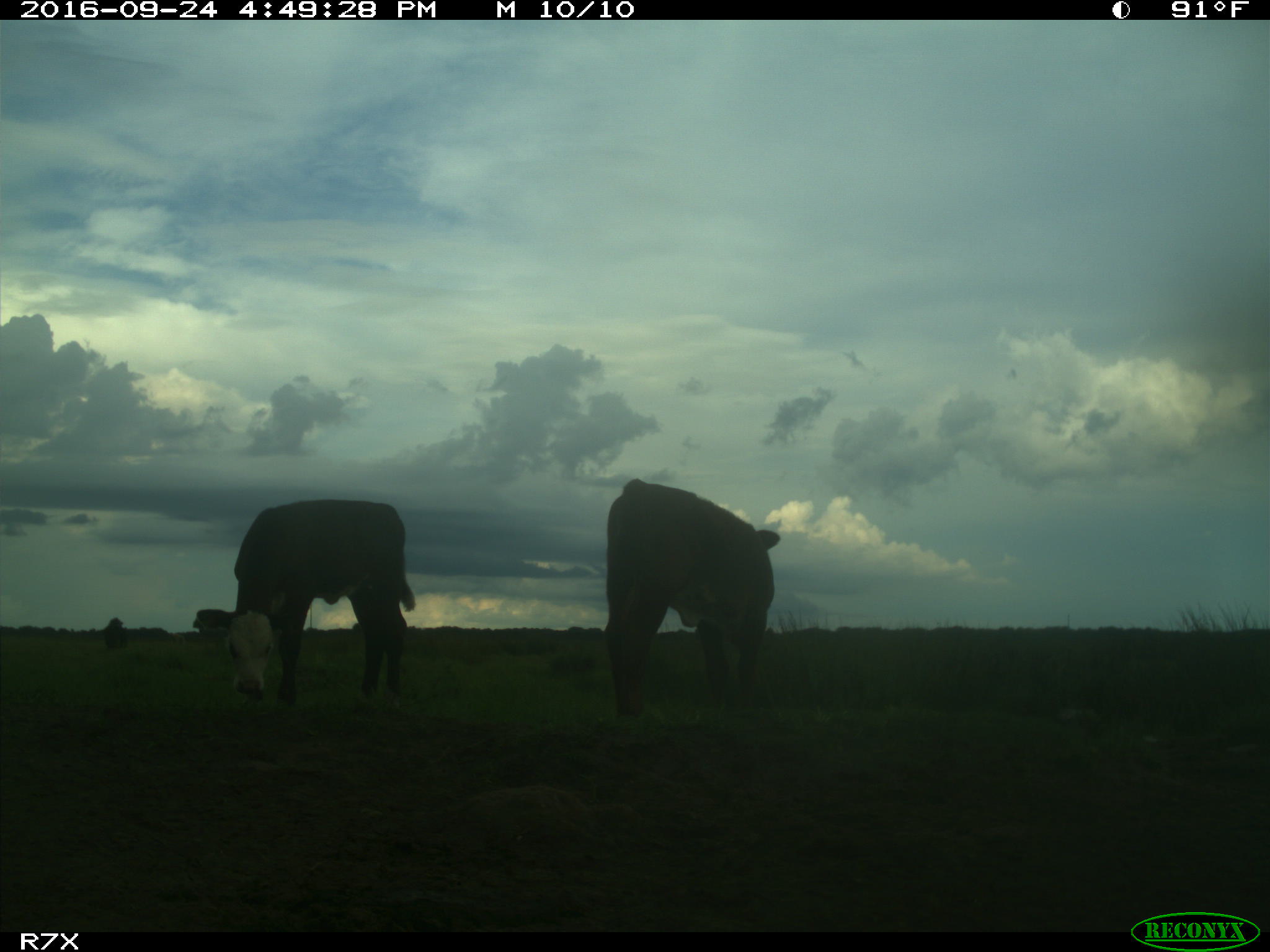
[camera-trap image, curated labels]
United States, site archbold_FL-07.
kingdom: Animalia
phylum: Chordata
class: Mammalia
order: Artiodactyla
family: Bovidae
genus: Bos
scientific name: Bos taurus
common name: domestic cow